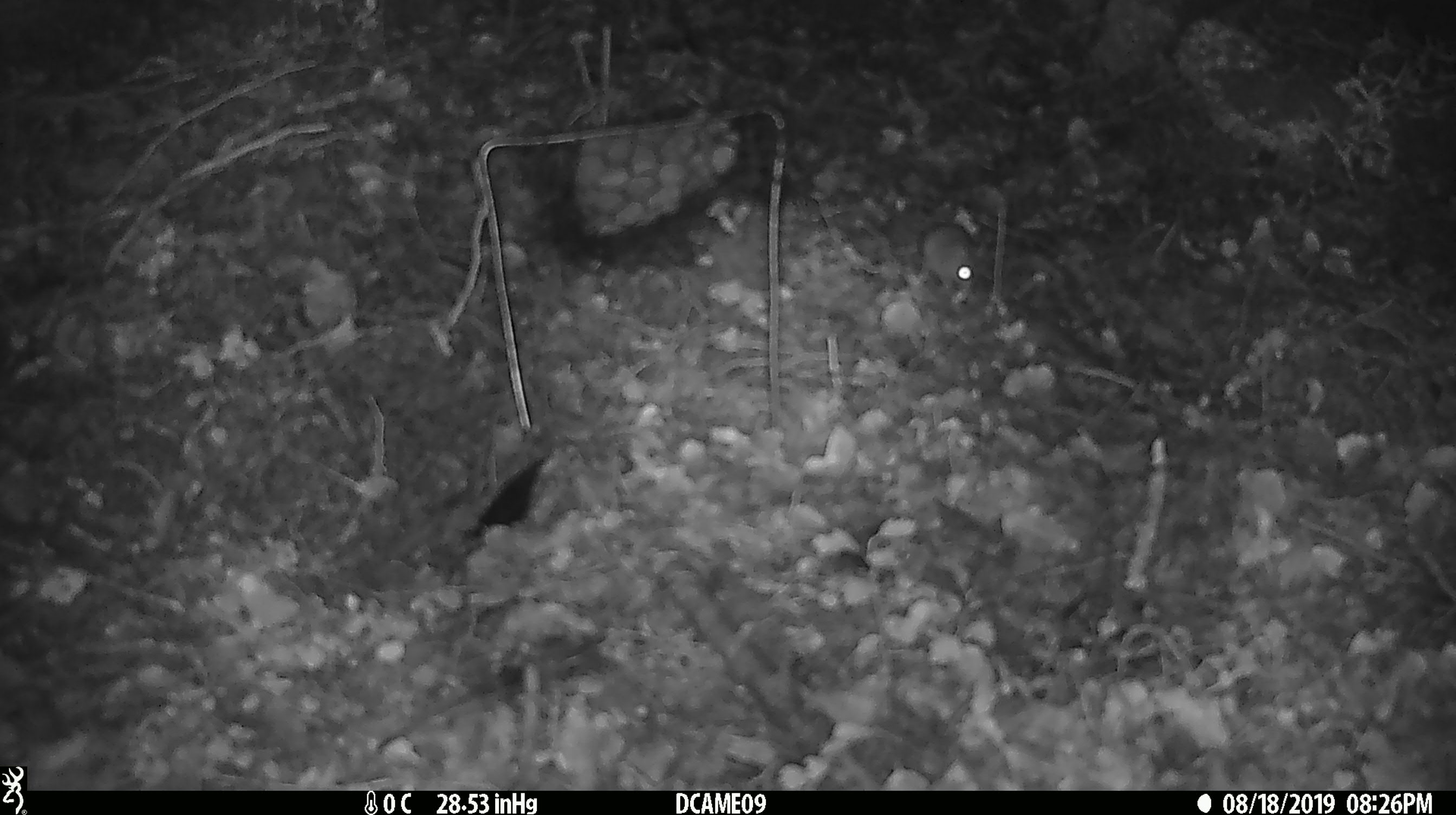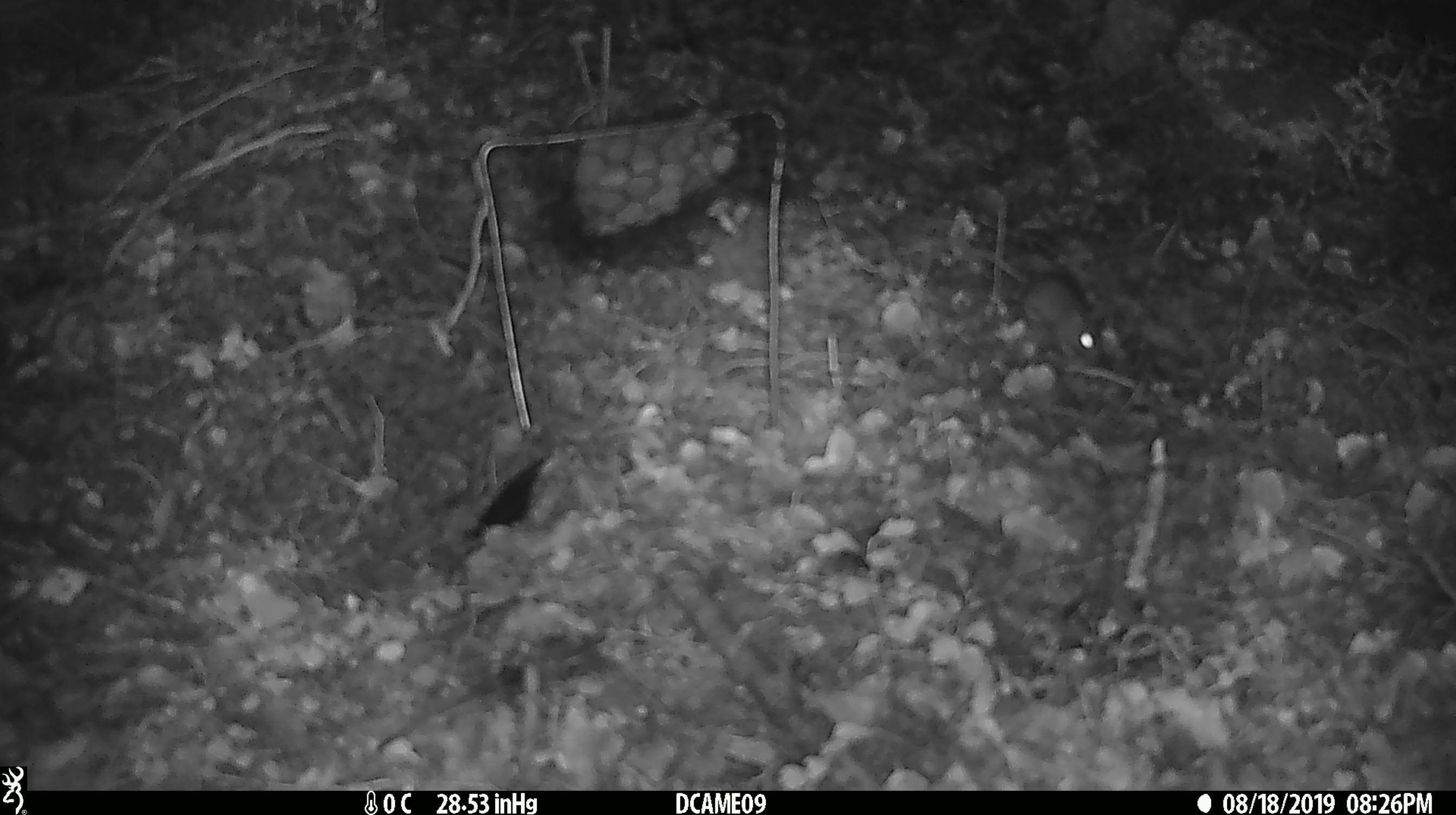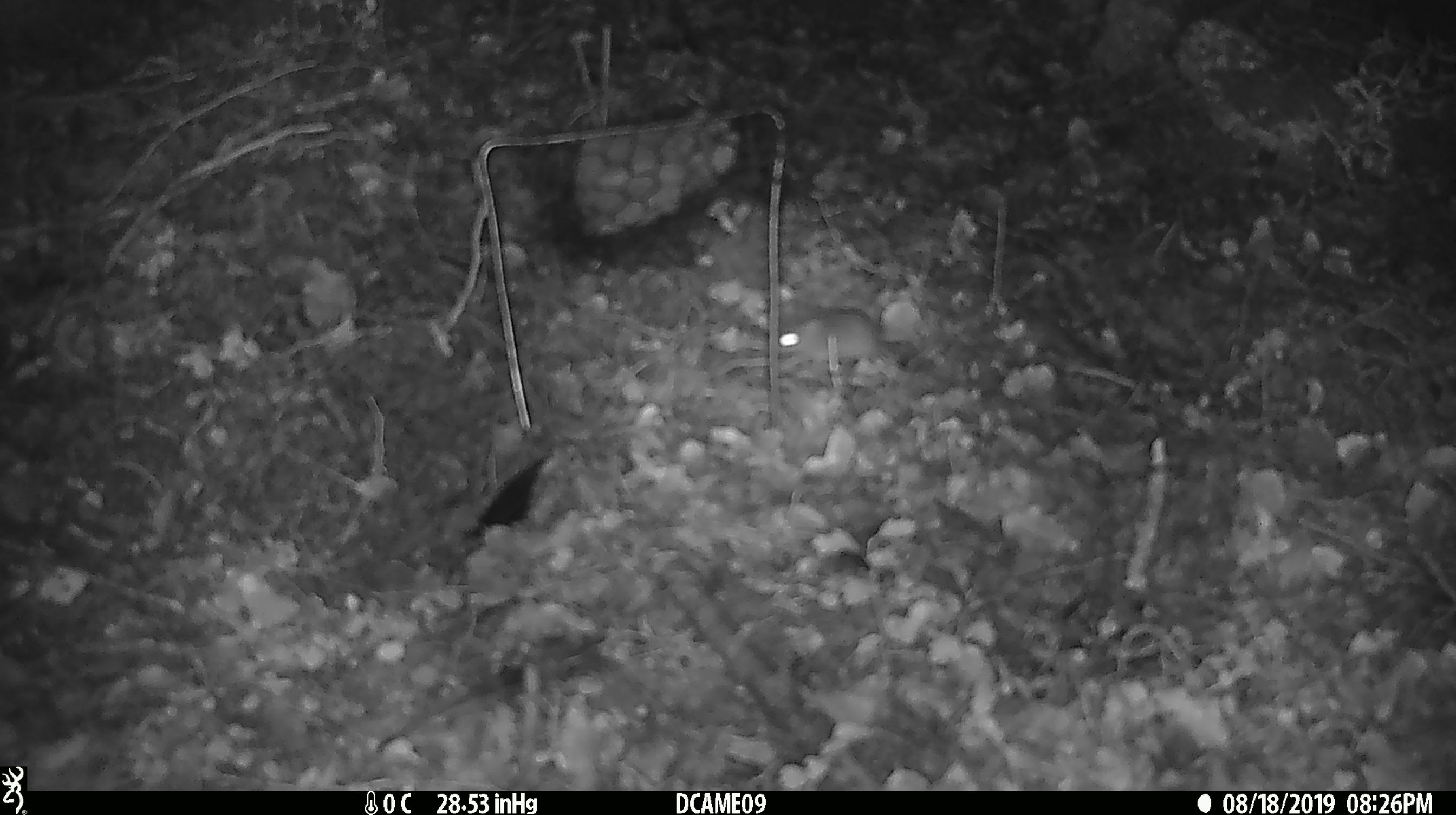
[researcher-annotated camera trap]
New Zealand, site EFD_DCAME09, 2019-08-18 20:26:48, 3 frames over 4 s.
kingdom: Animalia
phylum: Chordata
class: Mammalia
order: Rodentia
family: Muridae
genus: Mus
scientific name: Mus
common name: mouse